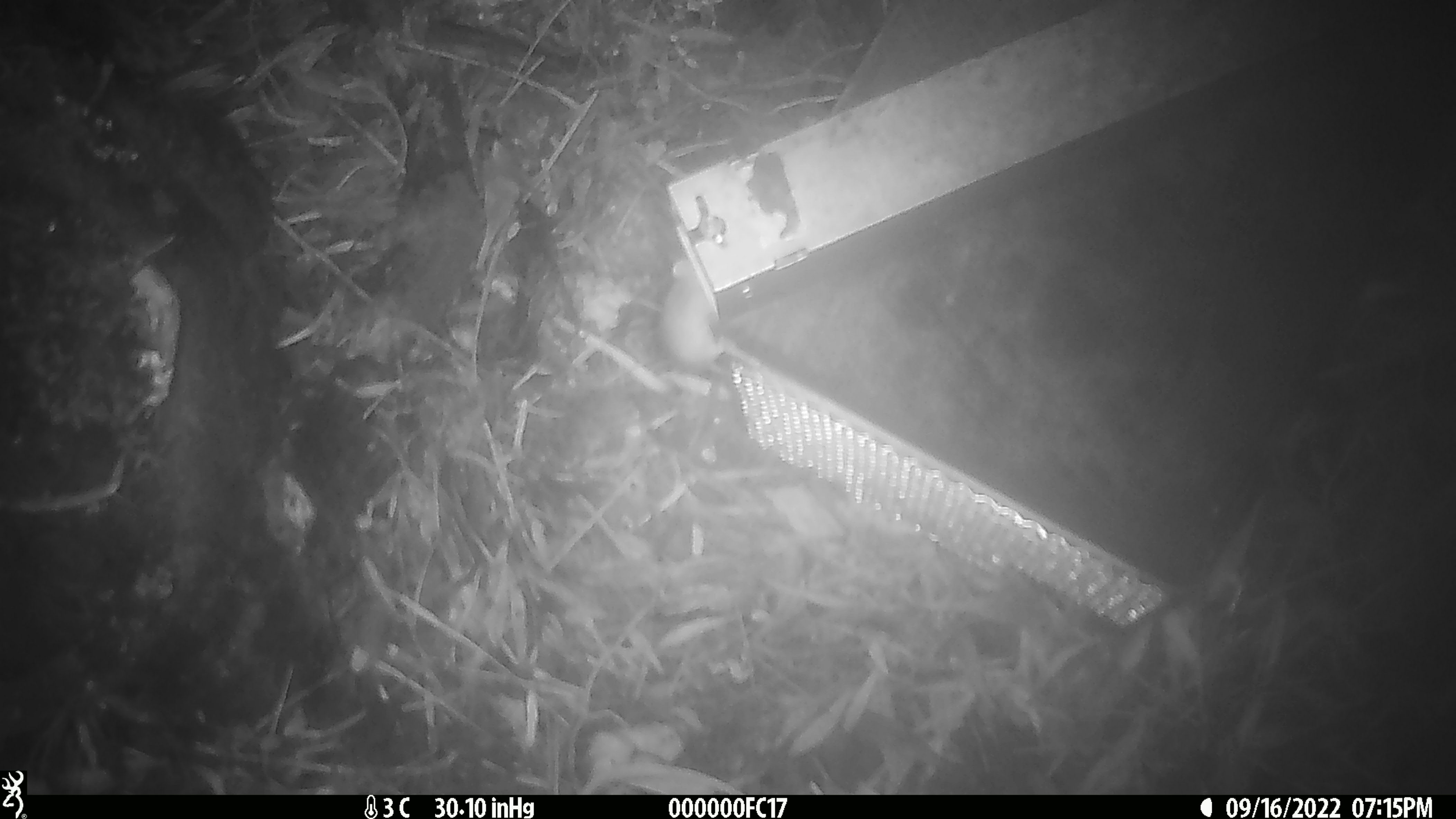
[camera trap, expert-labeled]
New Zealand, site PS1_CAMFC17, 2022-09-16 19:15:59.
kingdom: Animalia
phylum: Chordata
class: Mammalia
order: Rodentia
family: Muridae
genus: Mus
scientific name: Mus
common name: mouse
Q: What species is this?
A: Mouse (Mus).